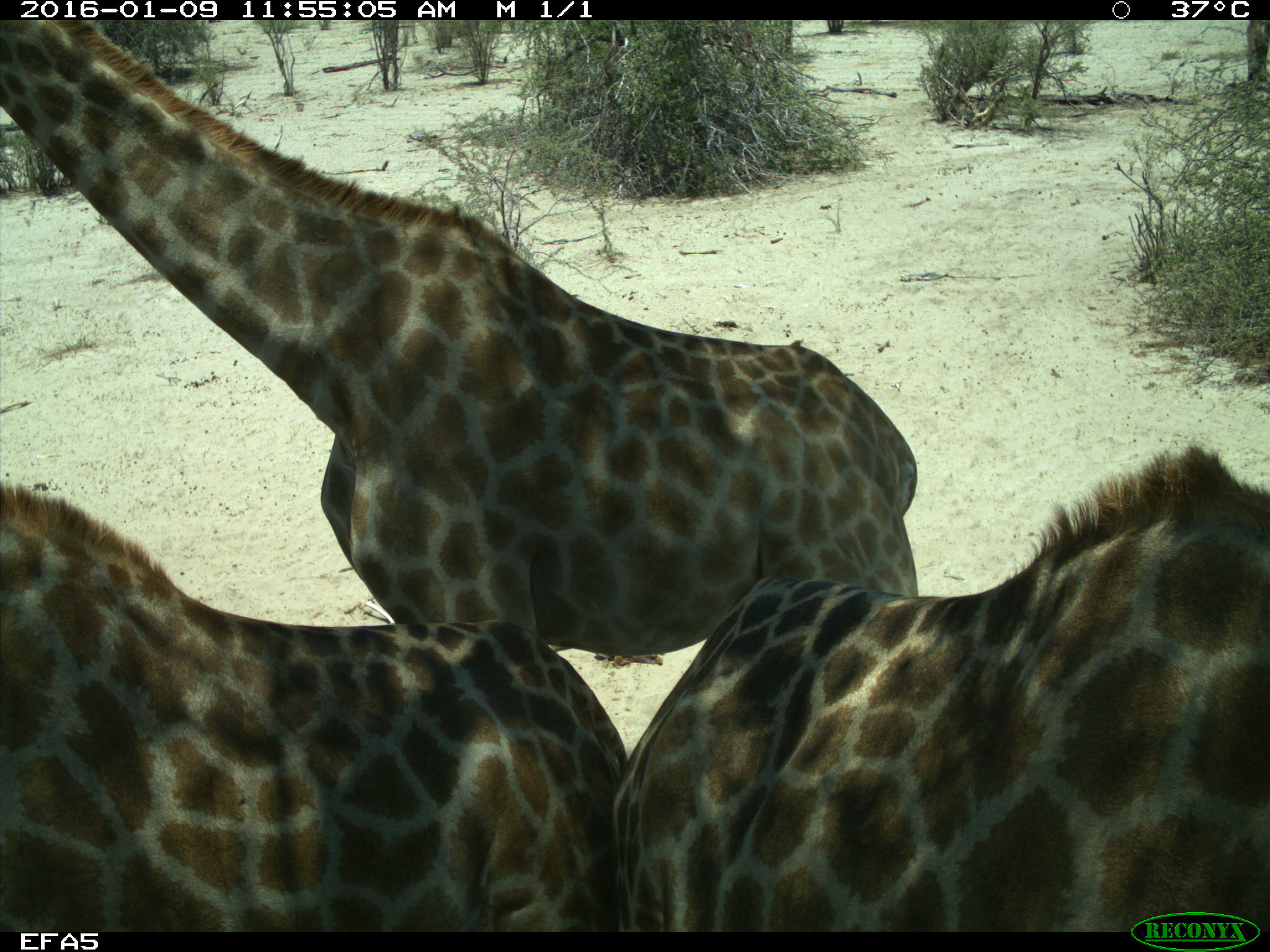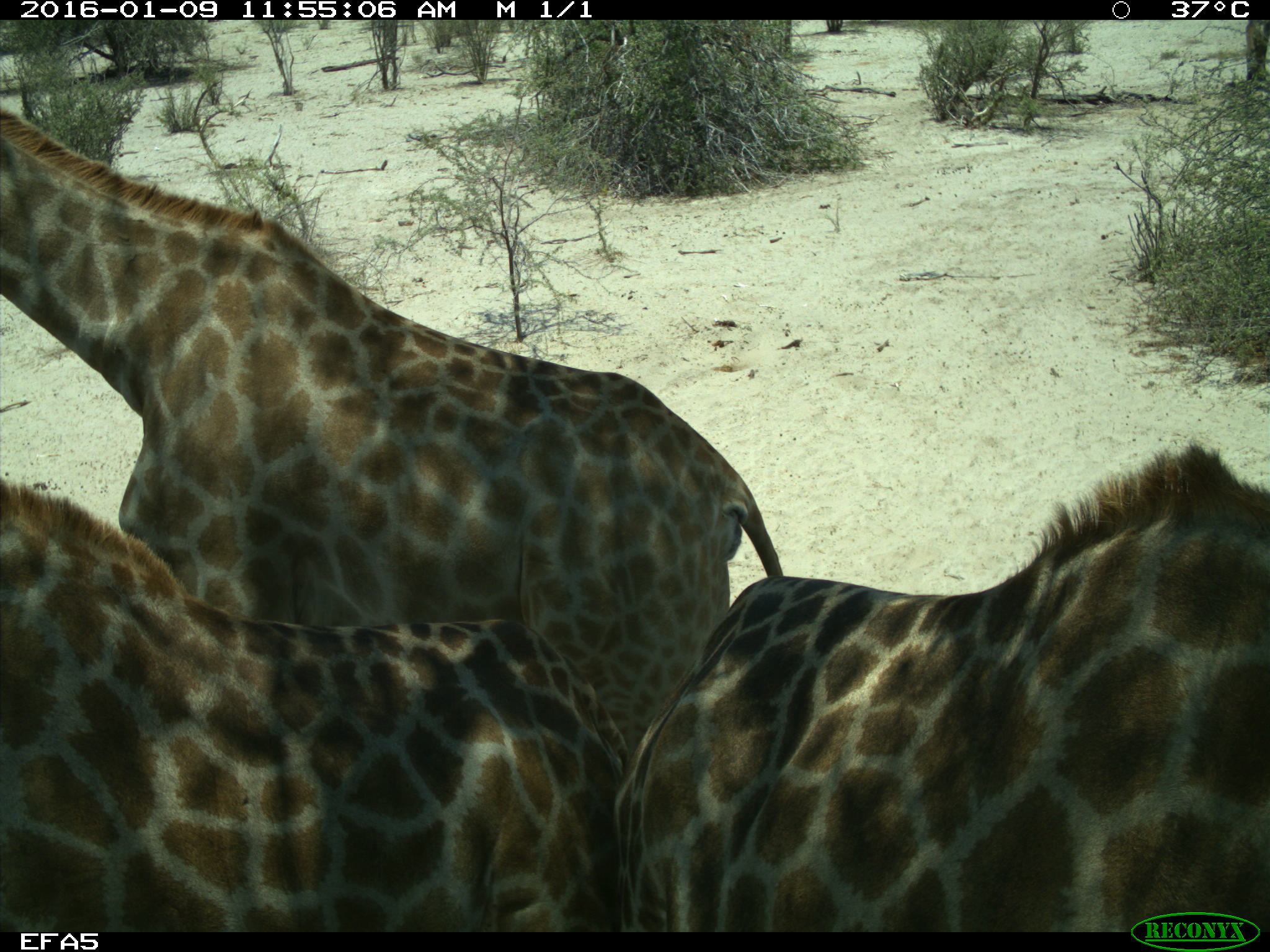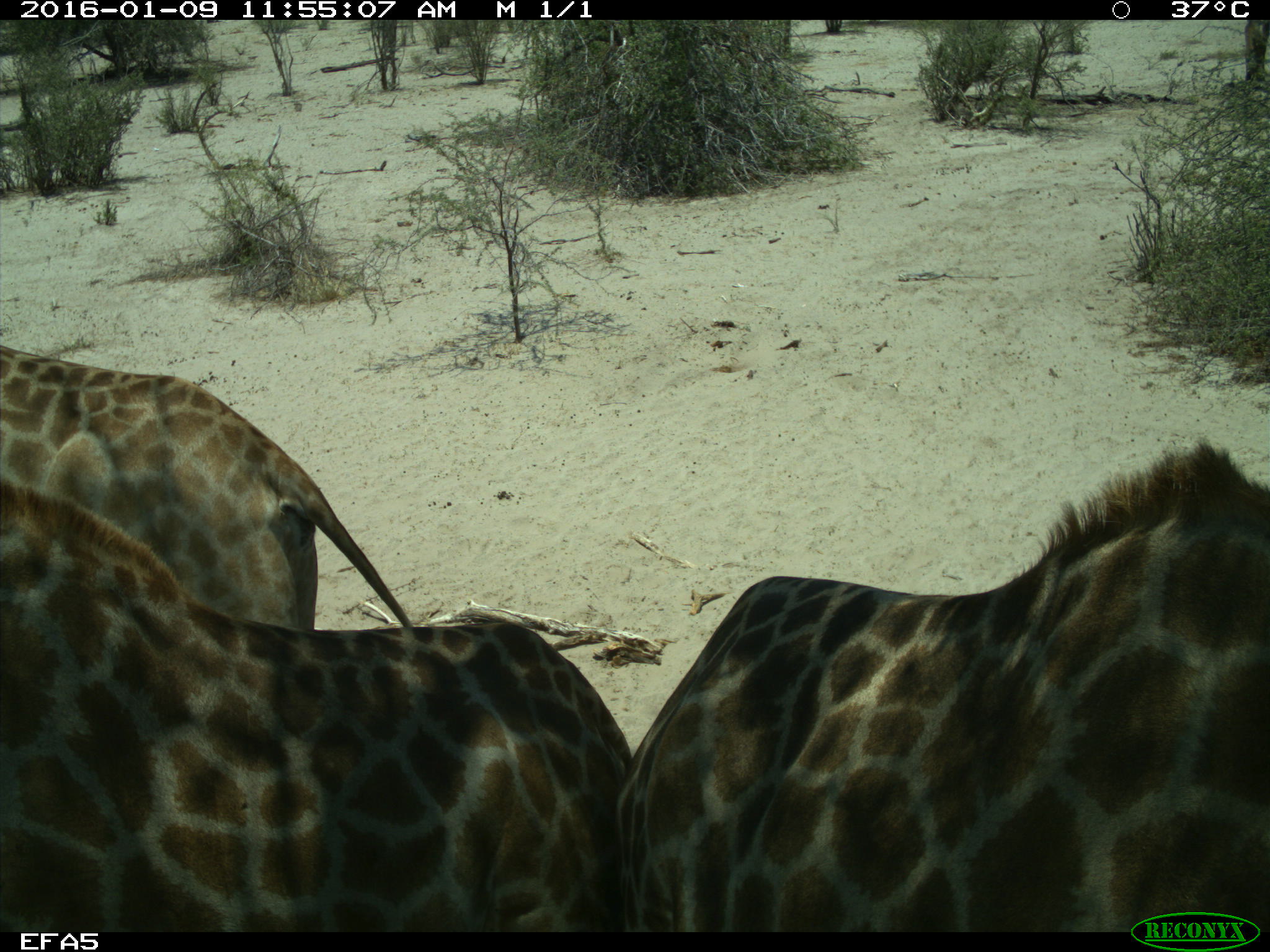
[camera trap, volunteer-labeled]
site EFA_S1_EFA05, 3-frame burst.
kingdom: Animalia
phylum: Chordata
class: Mammalia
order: Artiodactyla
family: Giraffidae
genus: Giraffa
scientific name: Giraffa camelopardalis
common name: giraffe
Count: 3.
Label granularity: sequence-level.